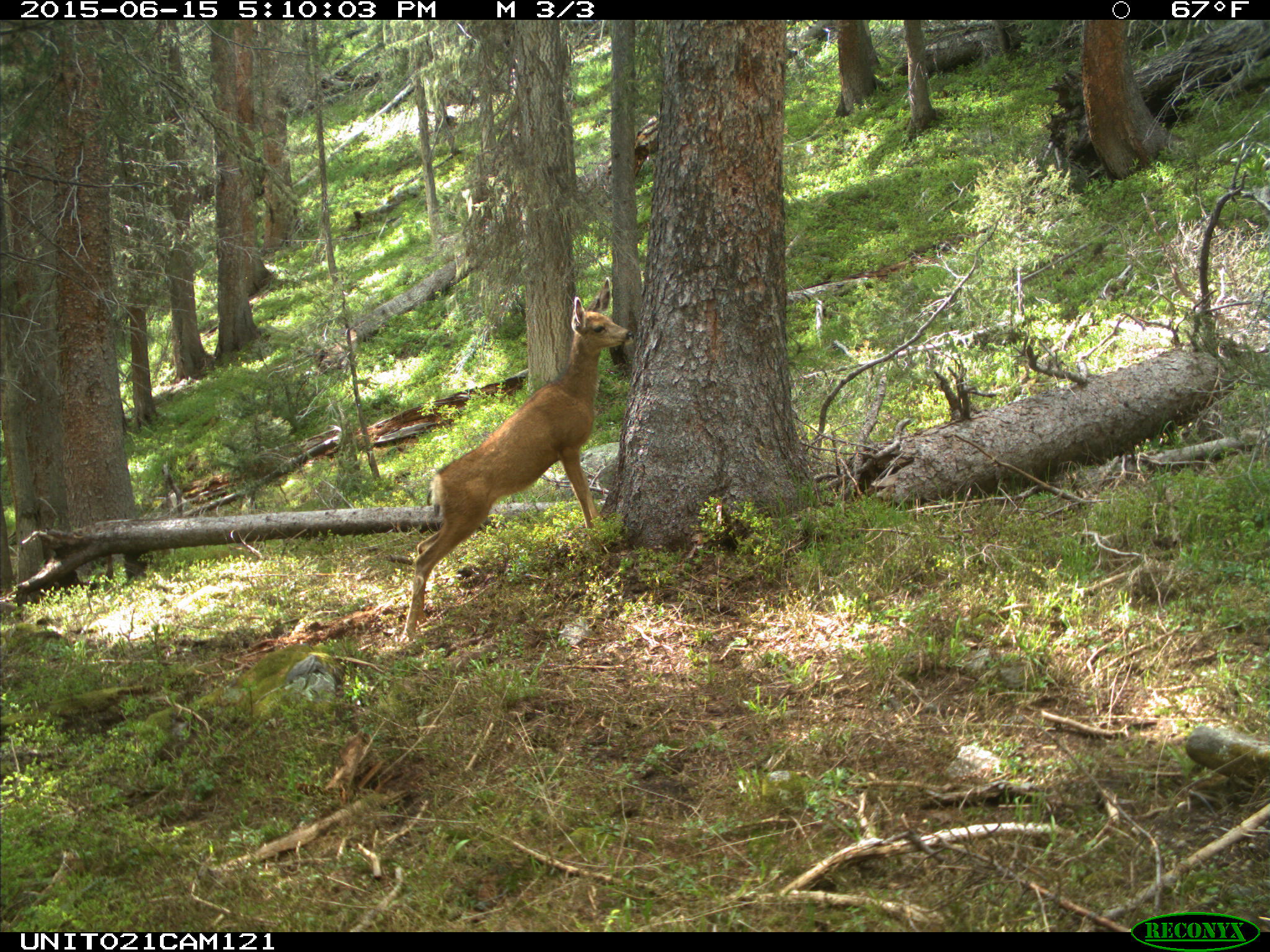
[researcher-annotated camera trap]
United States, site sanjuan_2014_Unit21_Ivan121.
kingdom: Animalia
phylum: Chordata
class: Mammalia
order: Artiodactyla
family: Cervidae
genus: Odocoileus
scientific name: Odocoileus hemionus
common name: mule deer